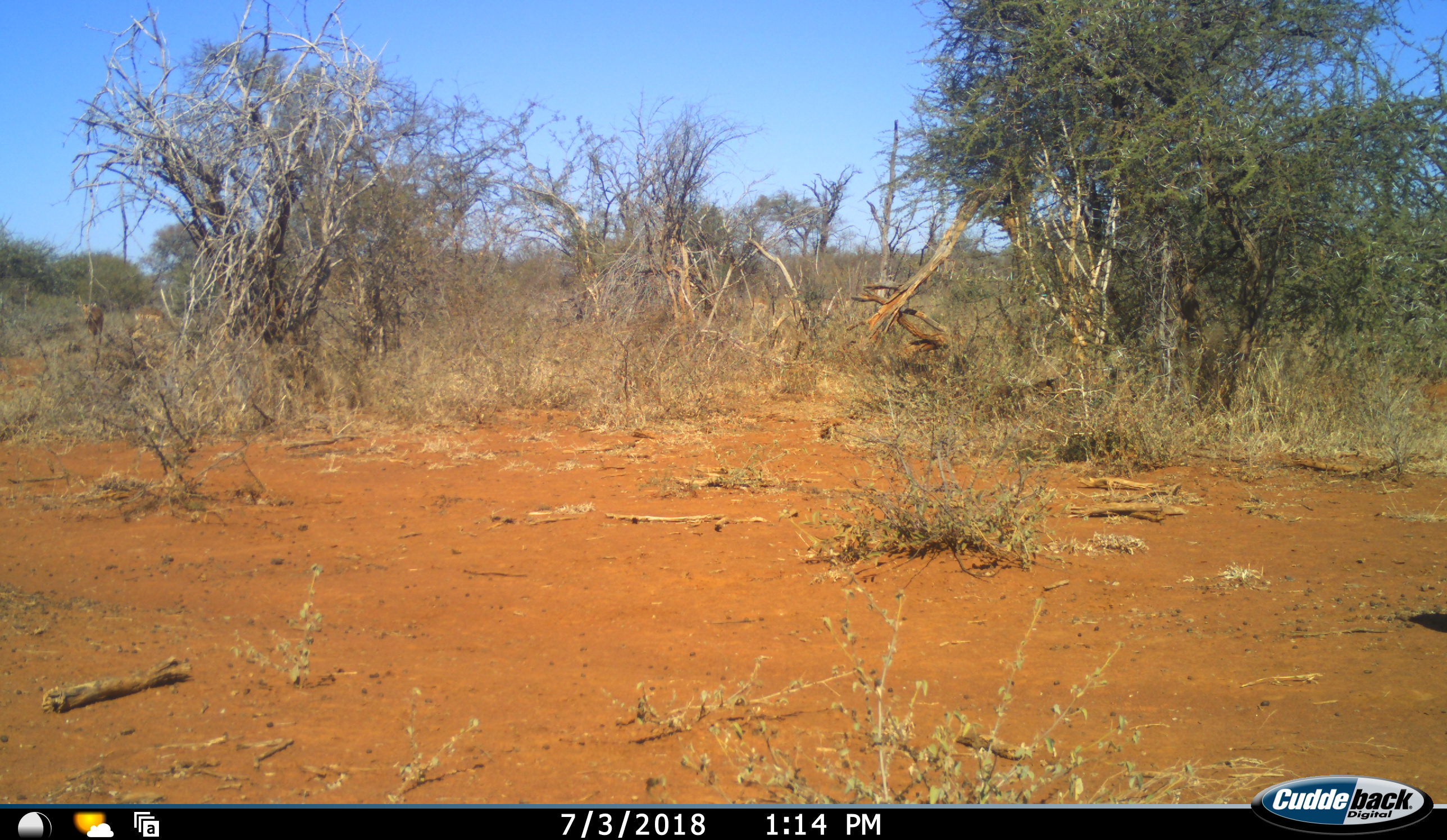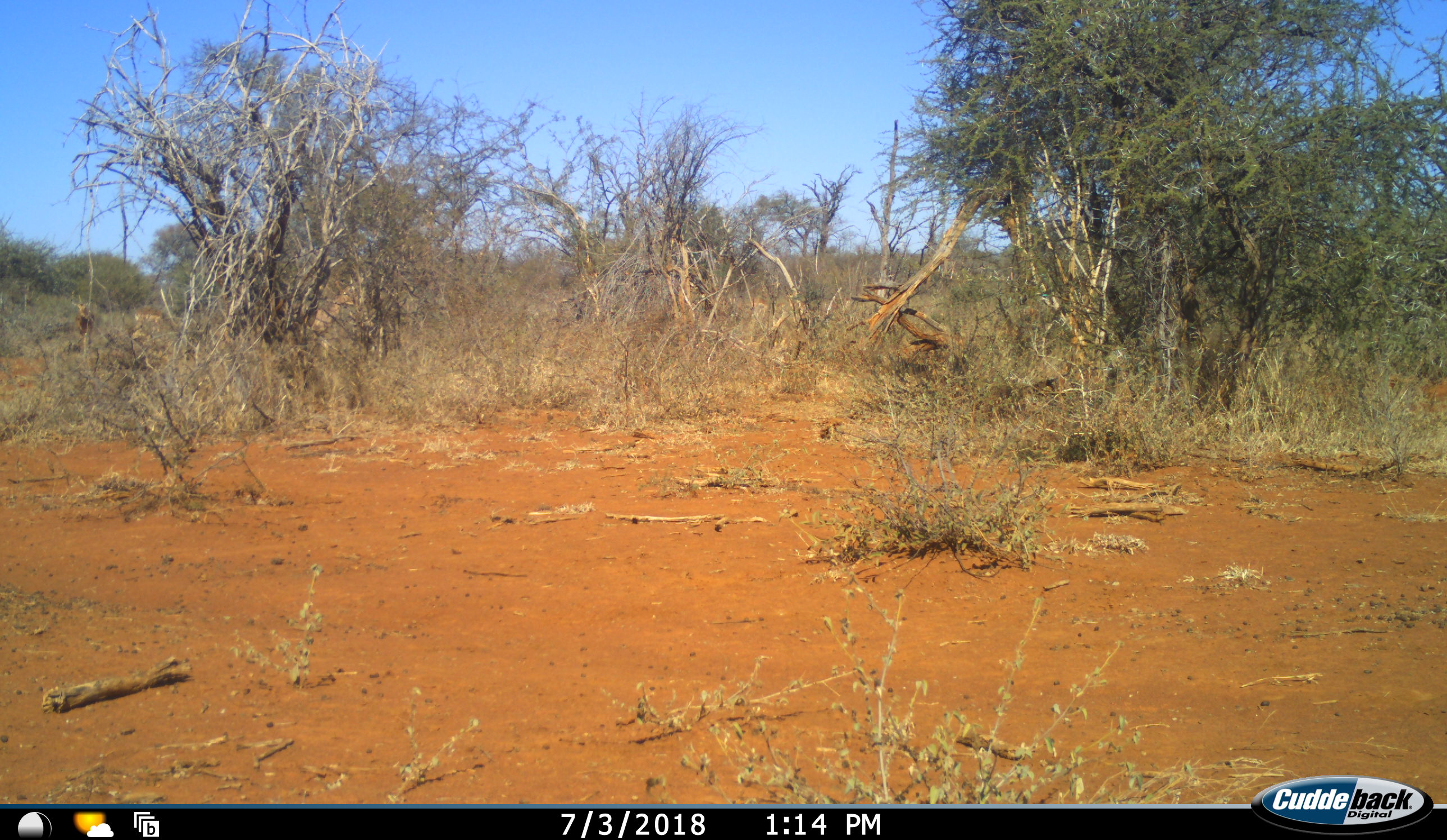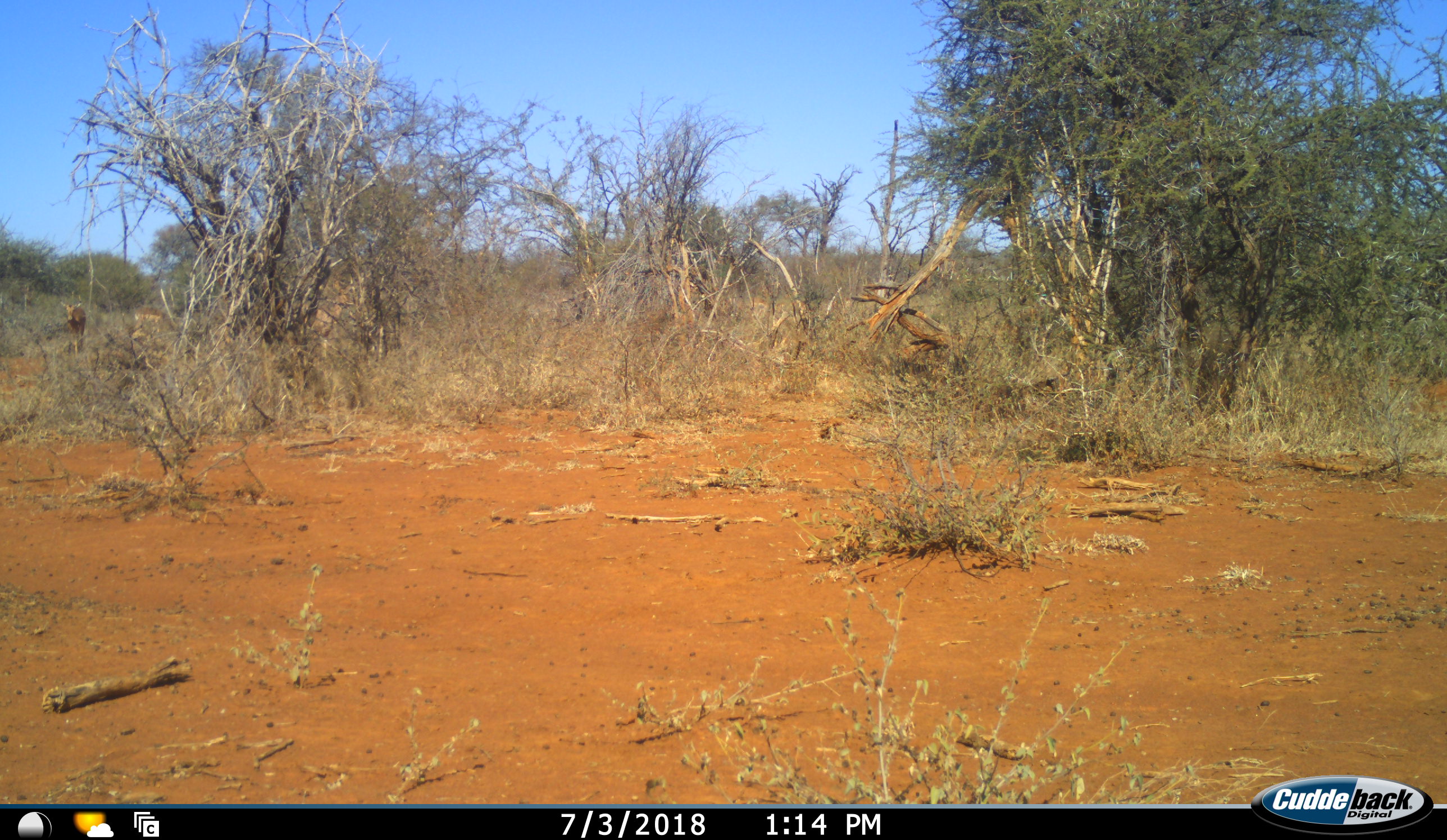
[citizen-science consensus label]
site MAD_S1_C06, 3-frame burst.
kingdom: Animalia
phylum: Chordata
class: Mammalia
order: Artiodactyla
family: Bovidae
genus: Aepyceros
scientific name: Aepyceros melampus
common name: impala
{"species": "impala (Aepyceros melampus)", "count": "3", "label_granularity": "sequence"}